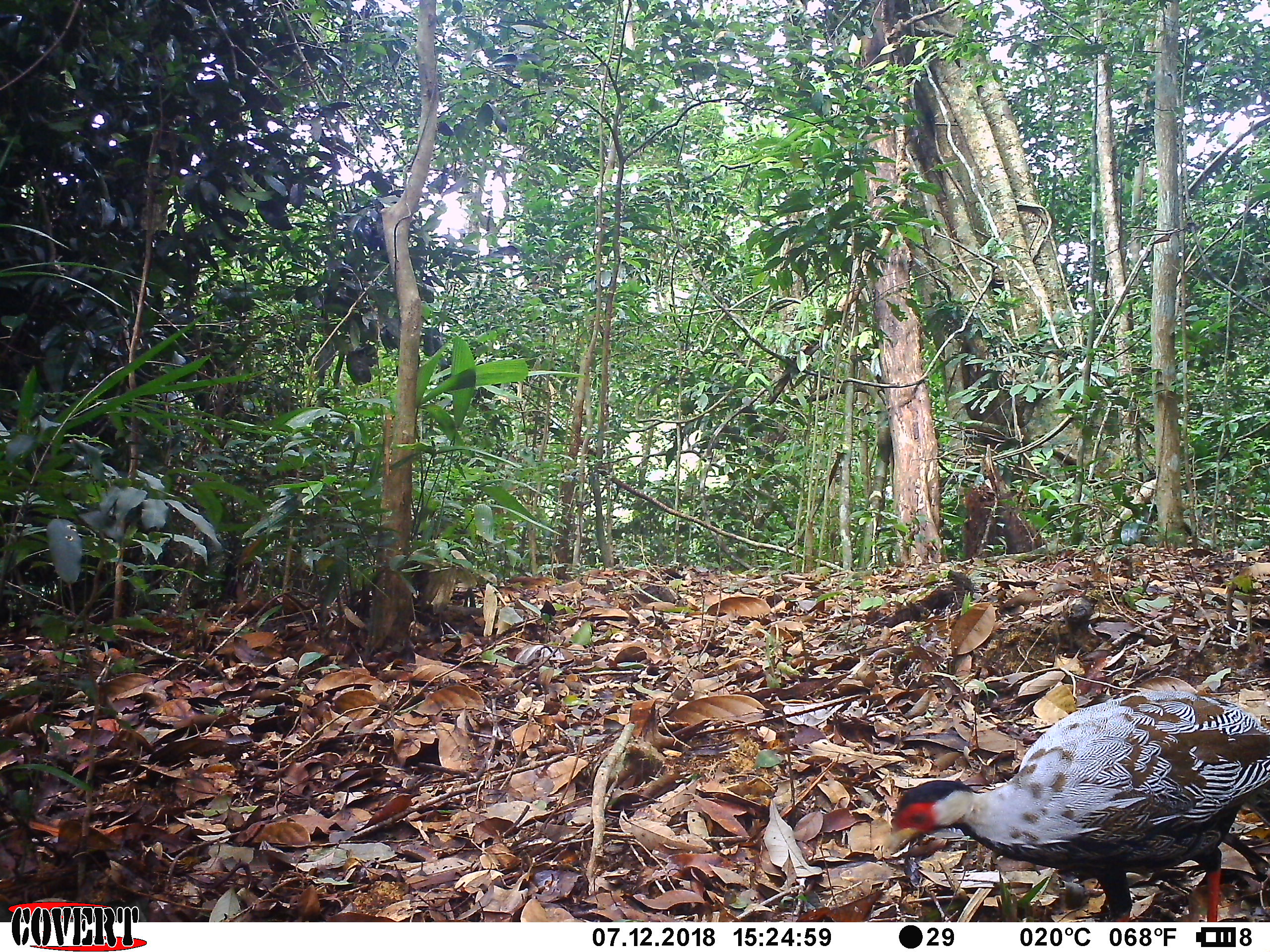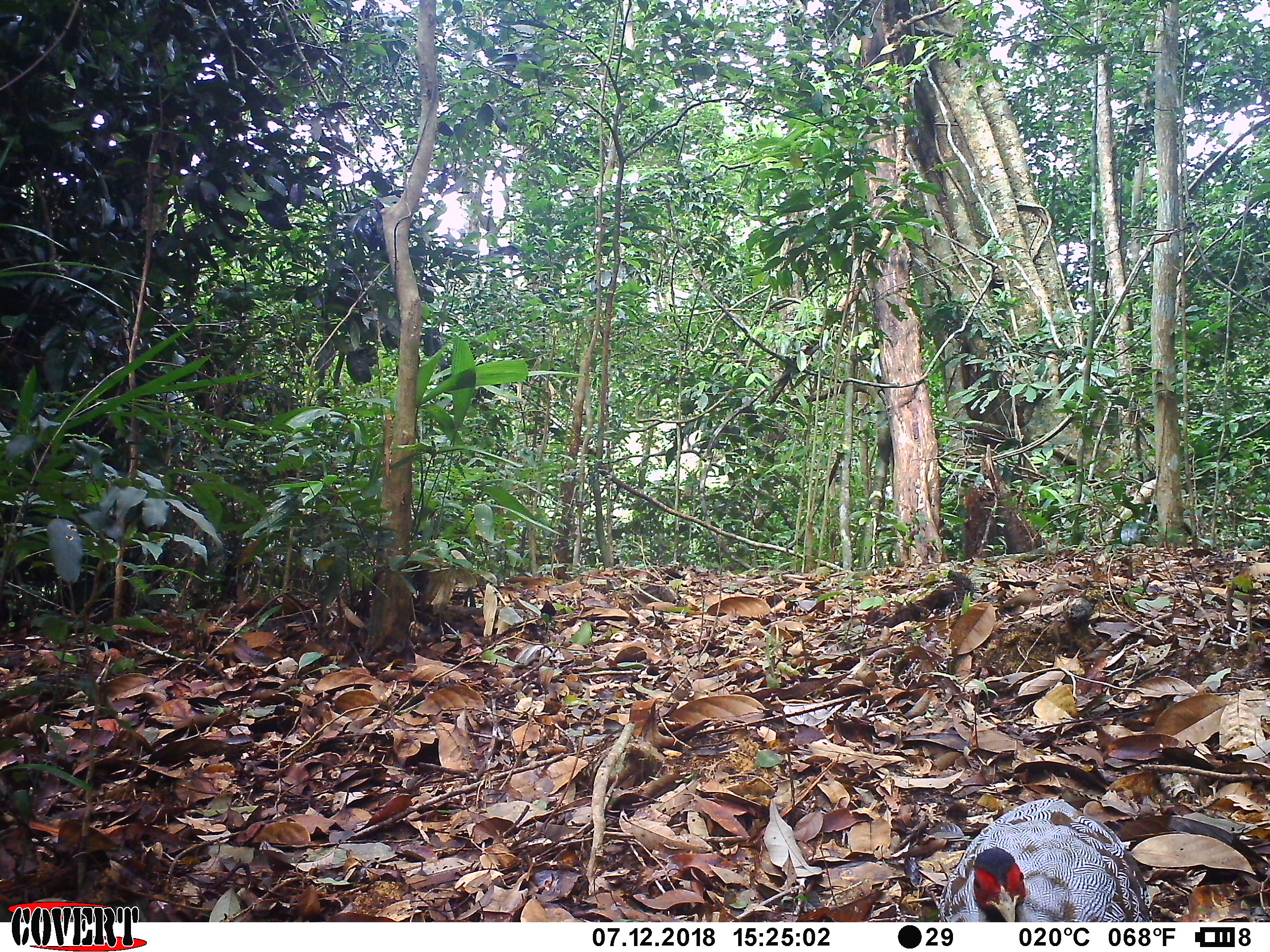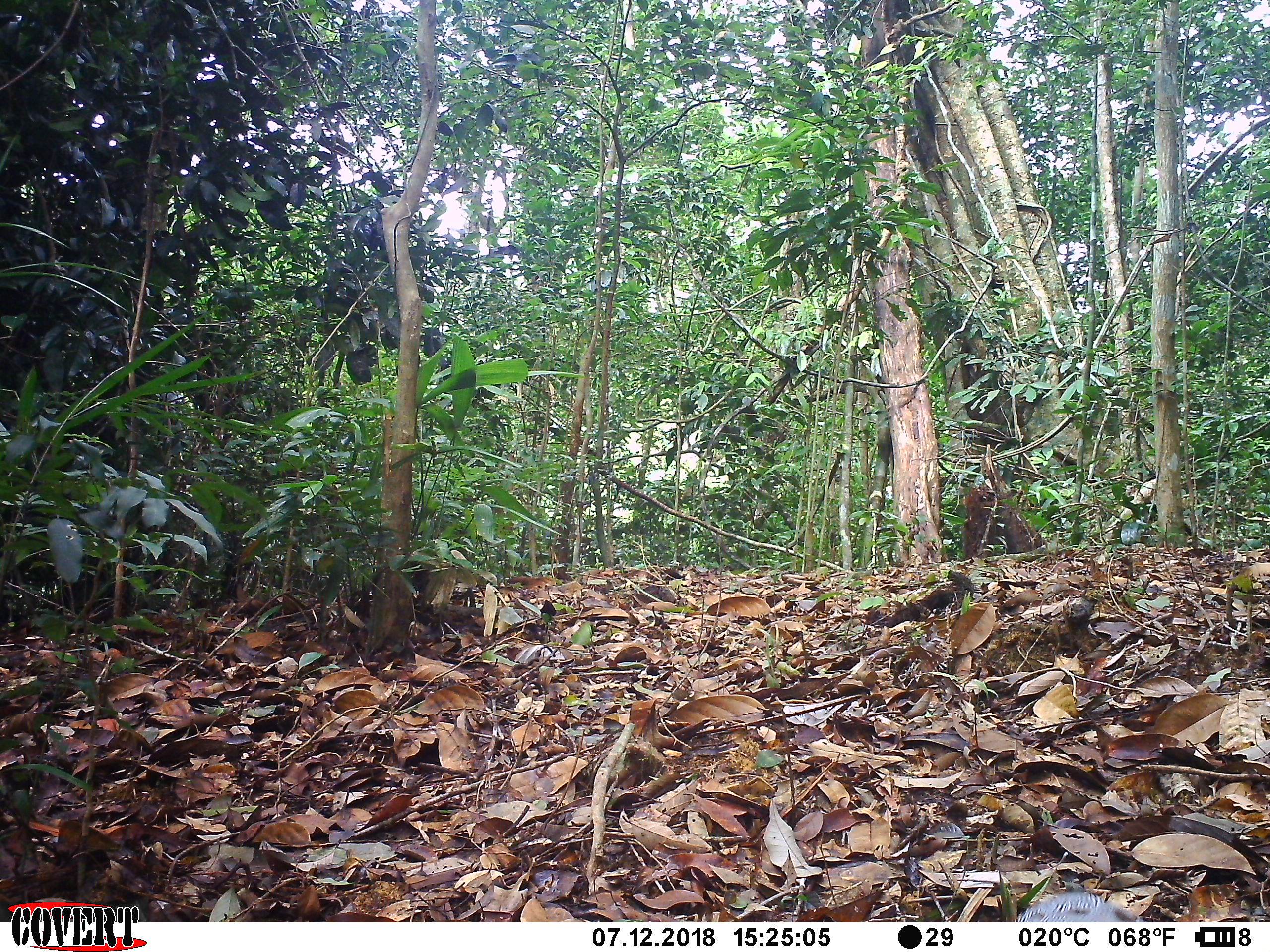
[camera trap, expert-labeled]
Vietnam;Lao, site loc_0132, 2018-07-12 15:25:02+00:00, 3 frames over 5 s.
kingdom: Animalia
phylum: Chordata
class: Aves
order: Galliformes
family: Phasianidae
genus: Lophura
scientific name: Lophura nycthemera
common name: silver pheasant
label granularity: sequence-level